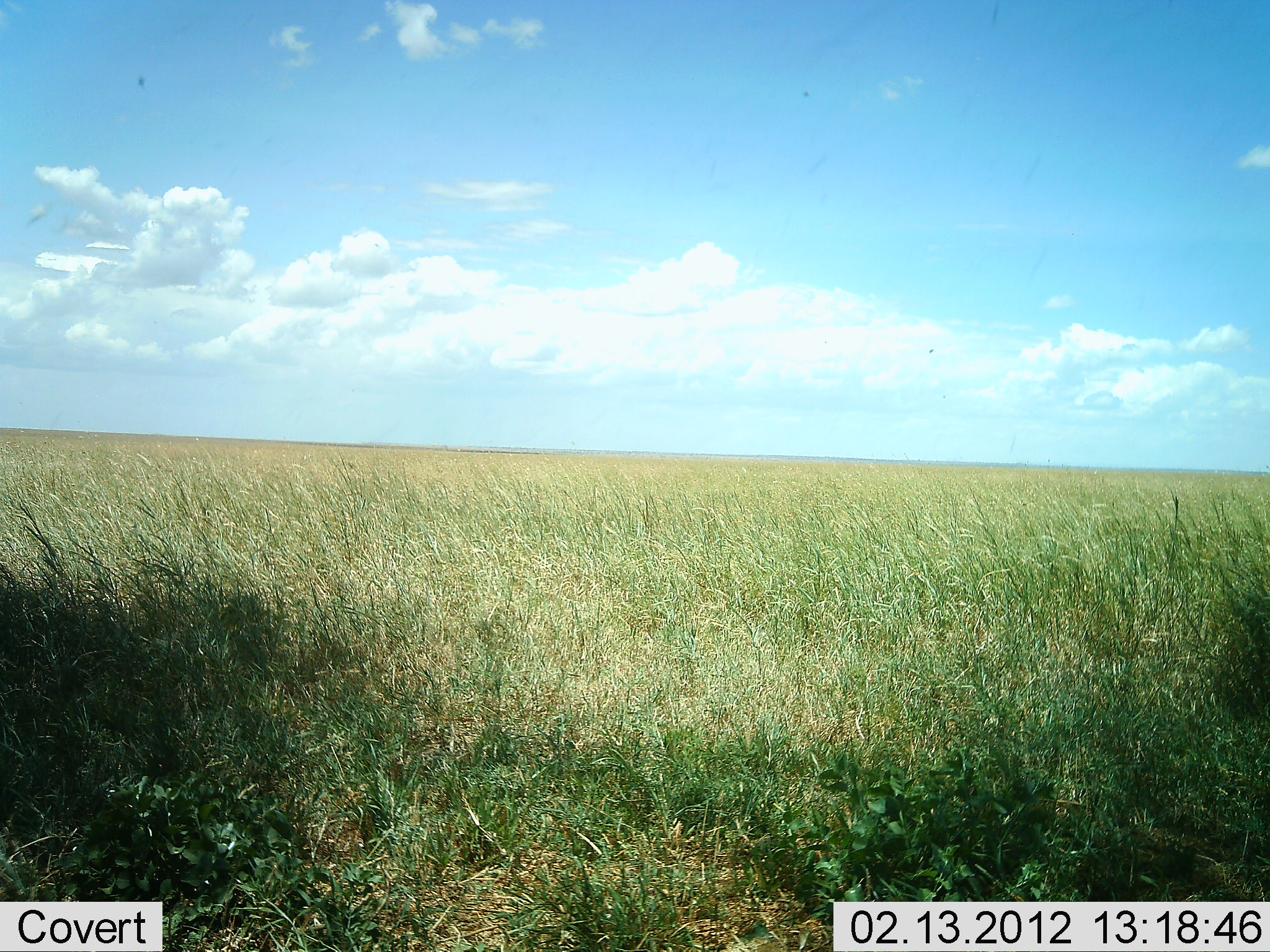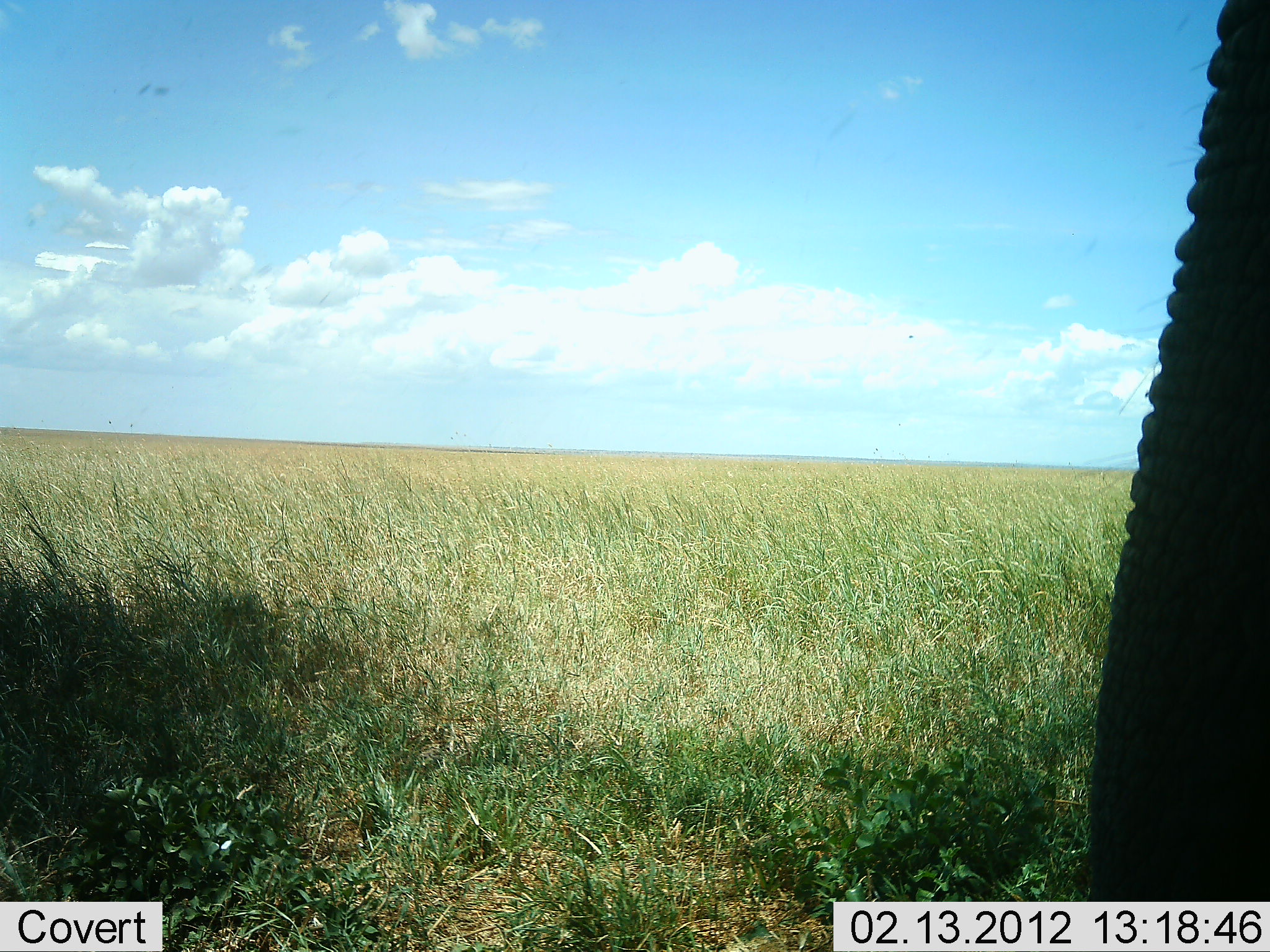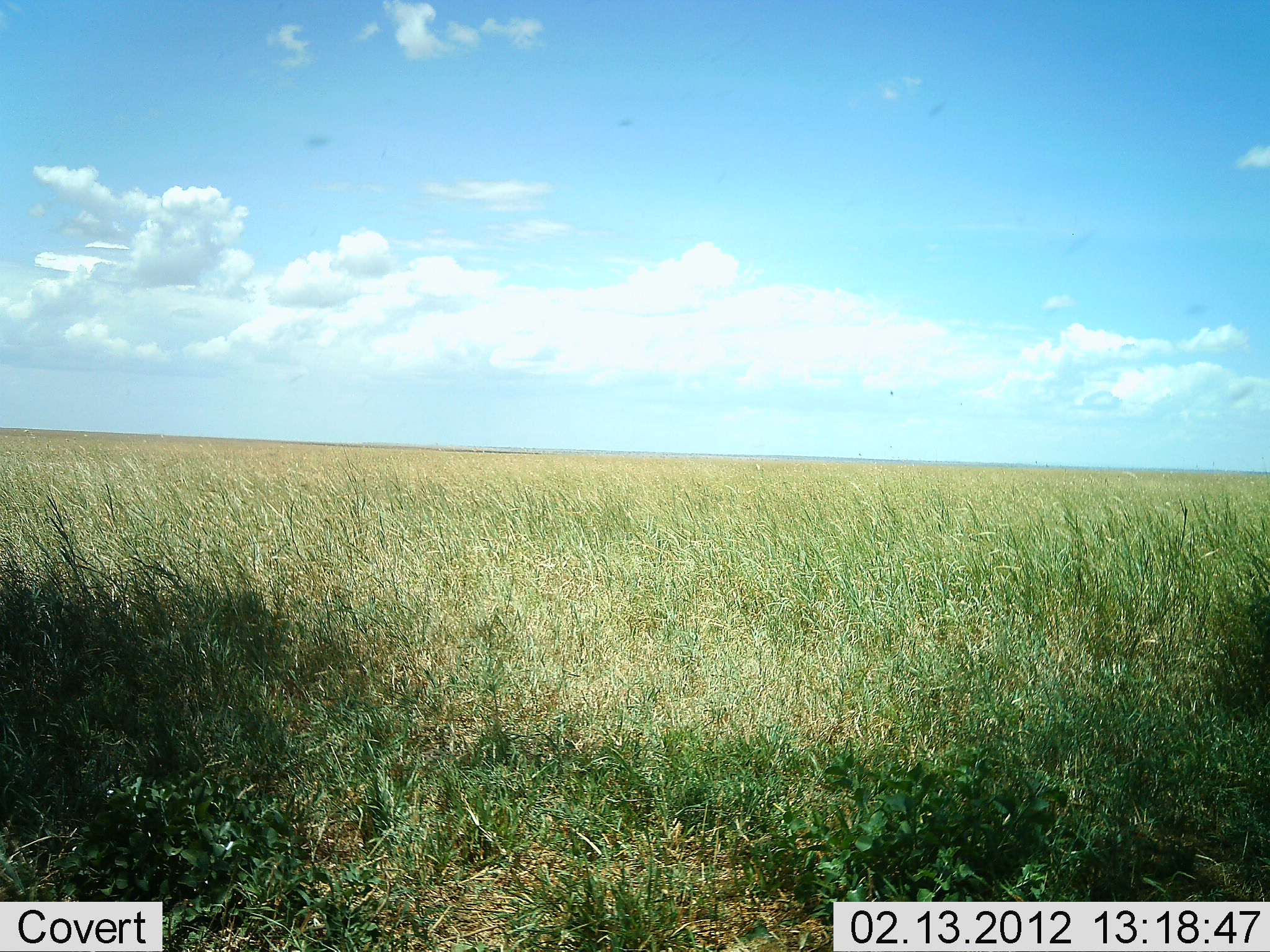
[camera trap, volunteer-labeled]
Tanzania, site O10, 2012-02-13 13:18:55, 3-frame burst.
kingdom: Animalia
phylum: Chordata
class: Mammalia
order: Proboscidea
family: Elephantidae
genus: Loxodonta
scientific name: Loxodonta africana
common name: african bush elephant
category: elephant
Elephant (african bush elephant) (Loxodonta africana), count 1. Behavior (volunteer vote fractions): standing 43%, resting 0%, moving 50%, interacting 0%. Young present (vote fraction): 0%. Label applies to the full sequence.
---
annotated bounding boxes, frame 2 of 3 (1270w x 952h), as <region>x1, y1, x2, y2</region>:
animal: <region>1087, 0, 1270, 952</region>